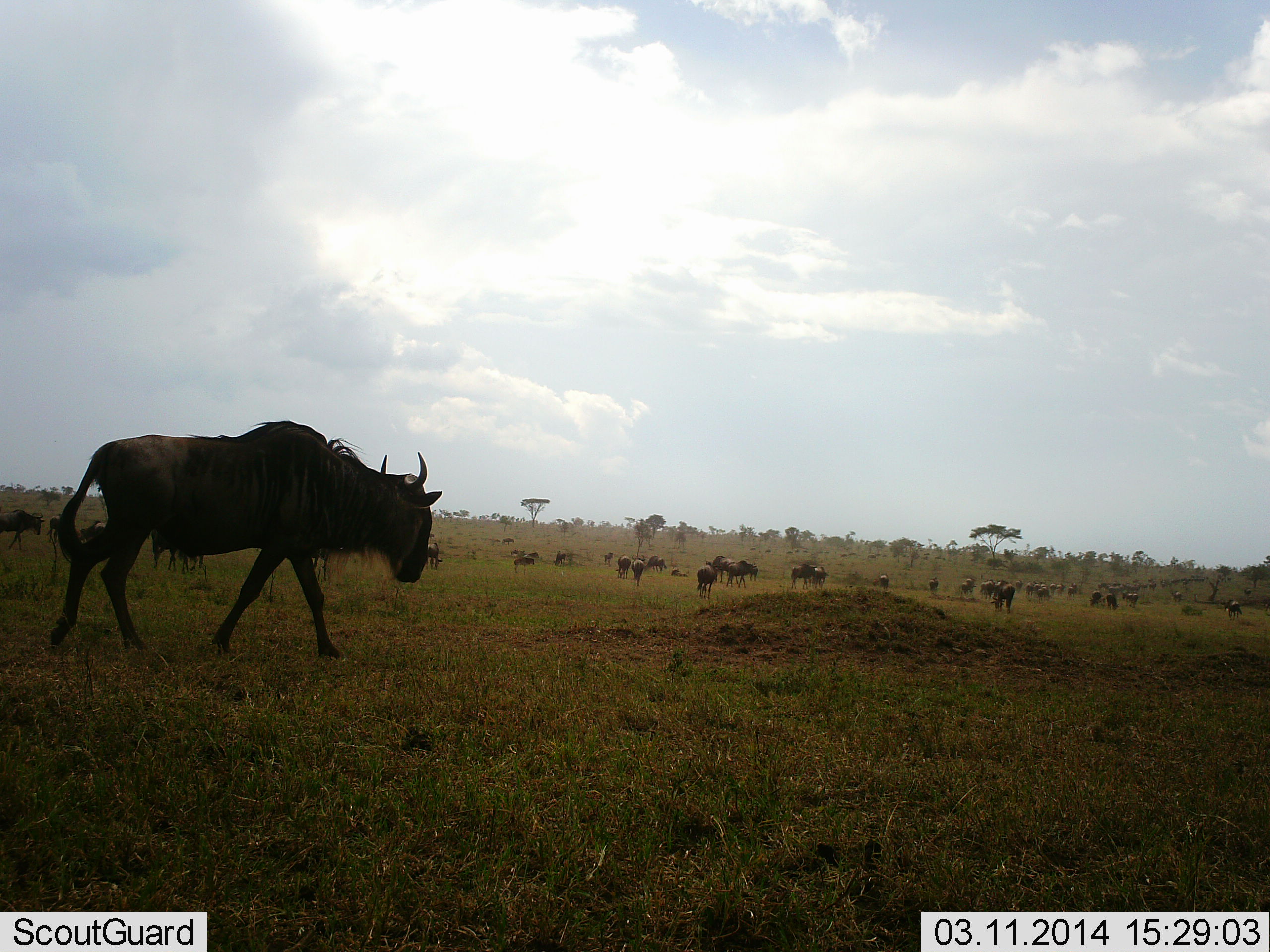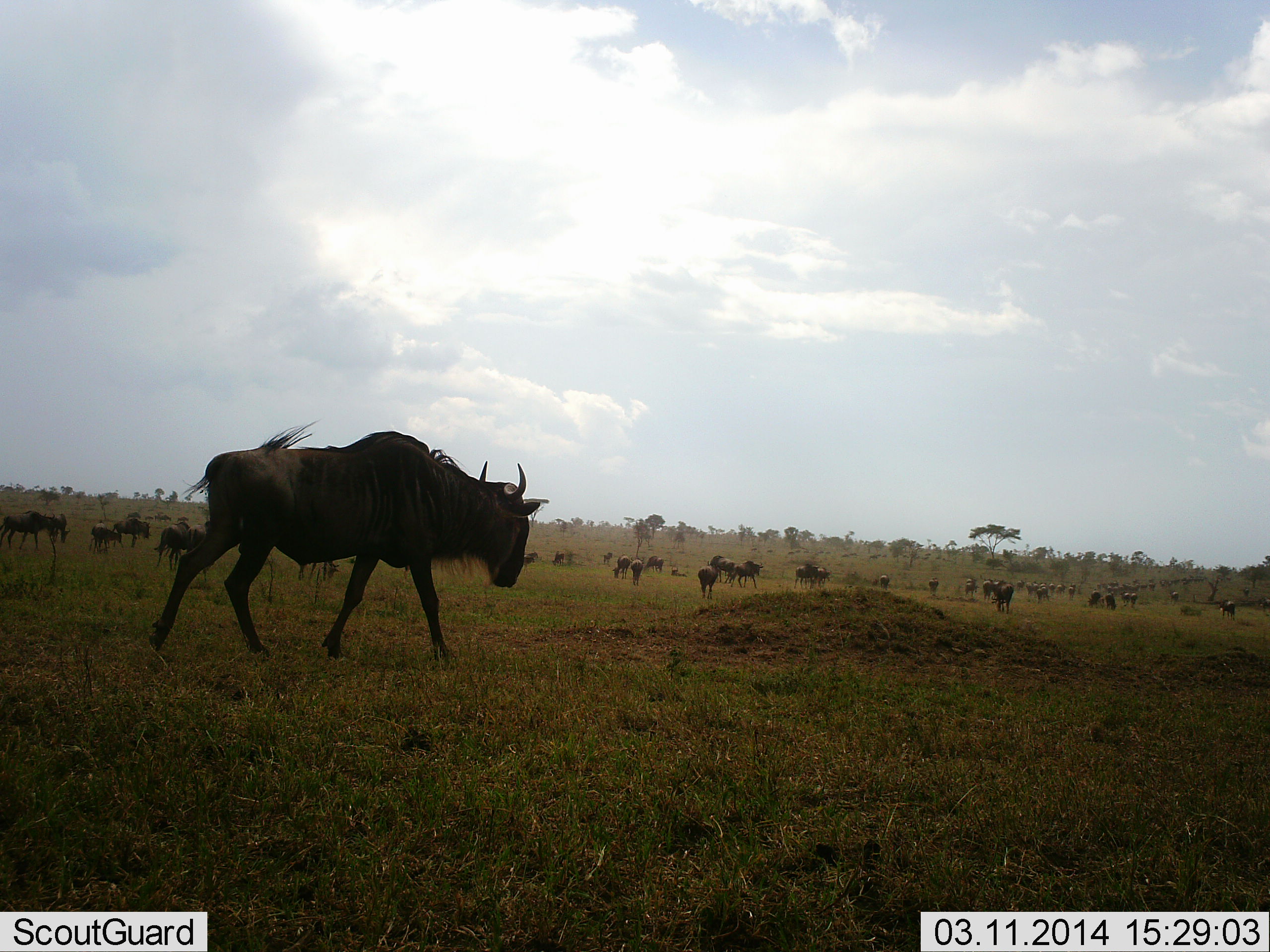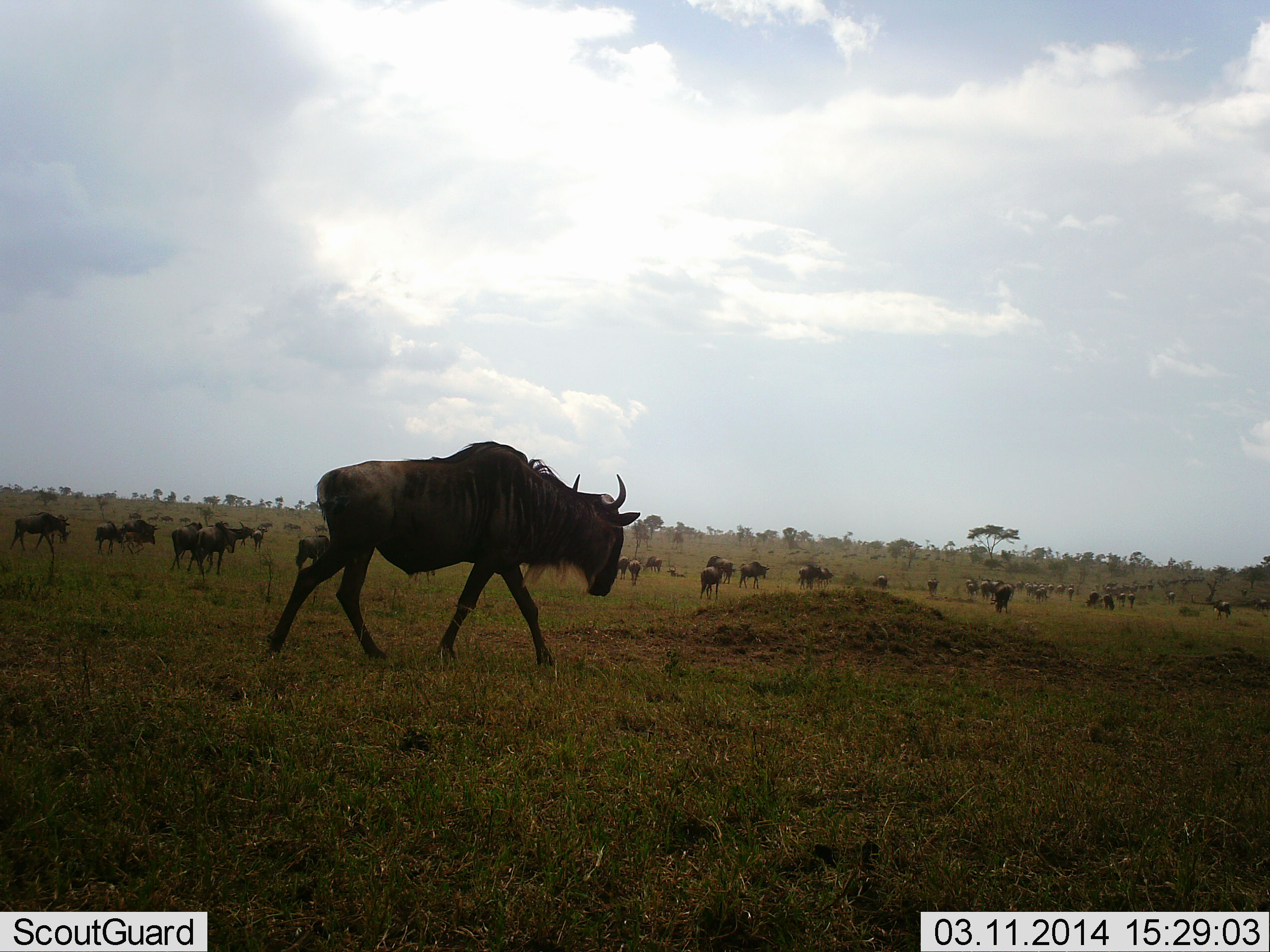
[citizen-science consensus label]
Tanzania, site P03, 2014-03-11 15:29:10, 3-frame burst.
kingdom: Animalia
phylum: Chordata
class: Mammalia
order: Artiodactyla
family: Bovidae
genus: Connochaetes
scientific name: Connochaetes taurinus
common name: blue wildebeest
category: wildebeest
Wildebeest (blue wildebeest) (Connochaetes taurinus), count 11-50. Behavior (volunteer vote fractions): standing 50%, resting 0%, moving 100%, interacting 0%. Young present (vote fraction): 10%. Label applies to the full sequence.